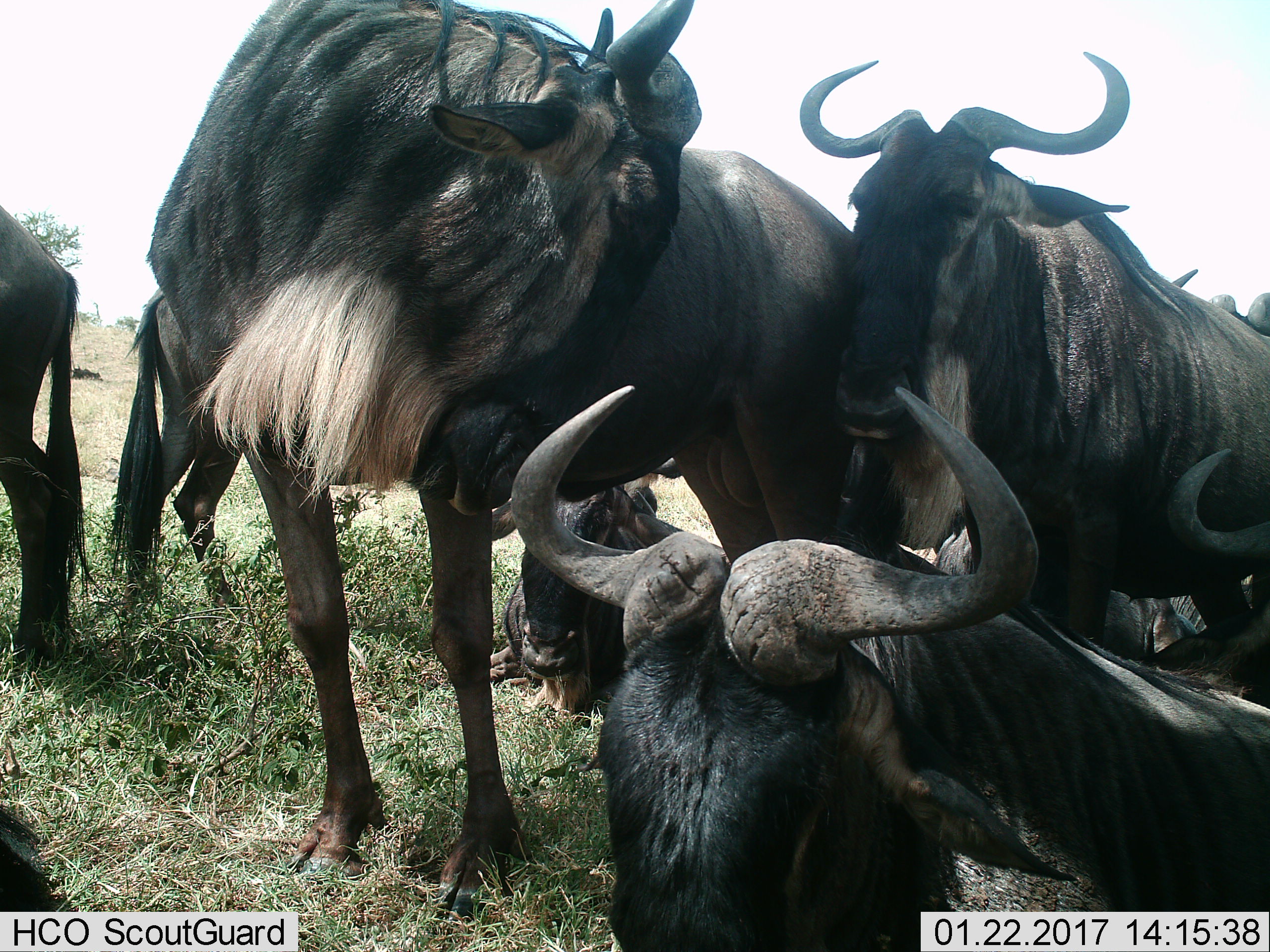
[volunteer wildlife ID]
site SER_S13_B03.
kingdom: Animalia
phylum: Chordata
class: Mammalia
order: Artiodactyla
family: Bovidae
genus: Connochaetes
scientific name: Connochaetes taurinus taurinus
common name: blue wildebeest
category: wildebeestblue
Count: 7.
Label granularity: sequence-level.